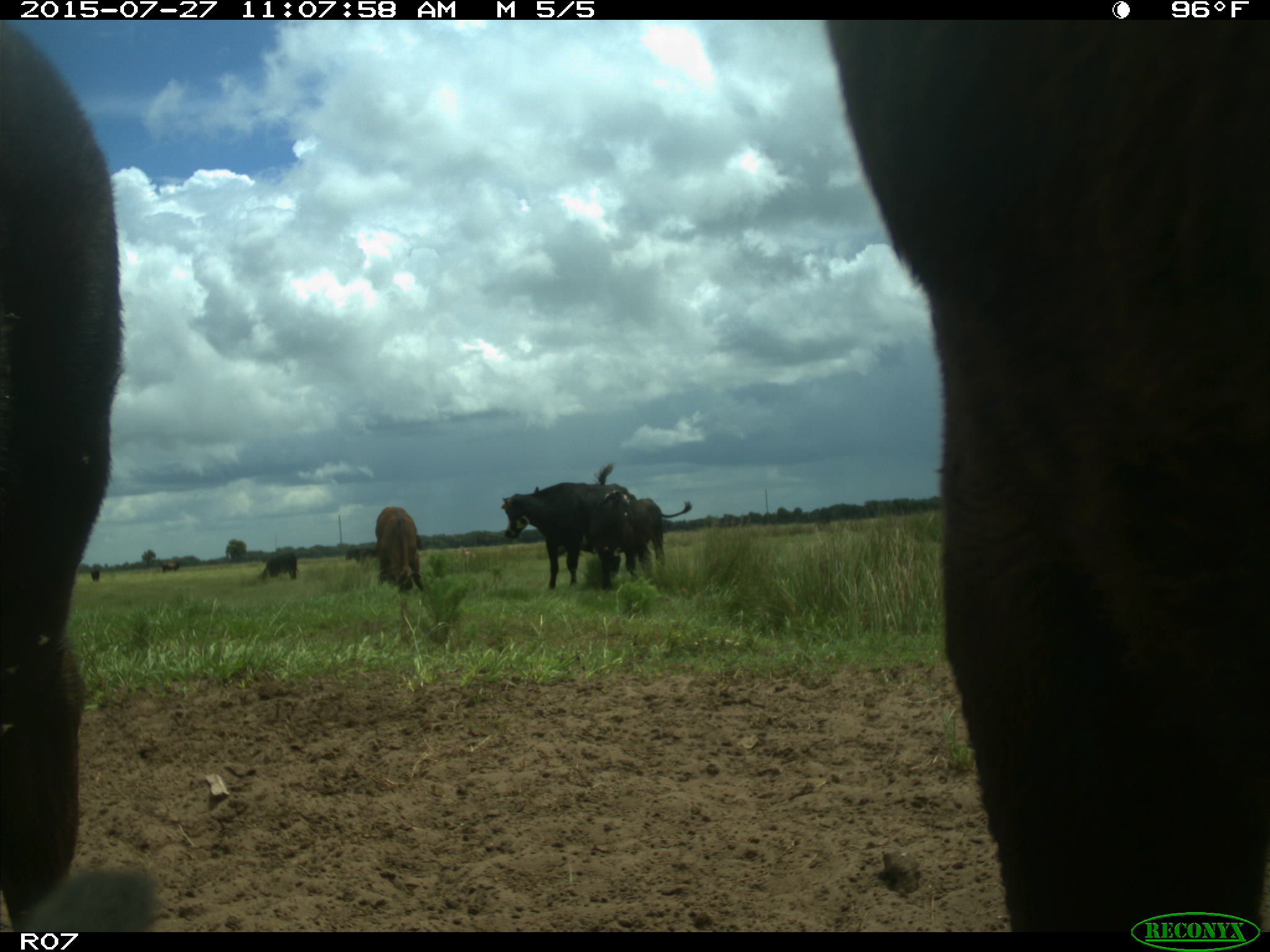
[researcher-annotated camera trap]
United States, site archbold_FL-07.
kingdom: Animalia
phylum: Chordata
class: Mammalia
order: Artiodactyla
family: Bovidae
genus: Bos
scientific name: Bos taurus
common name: domestic cow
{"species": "Bos taurus (domestic cow)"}